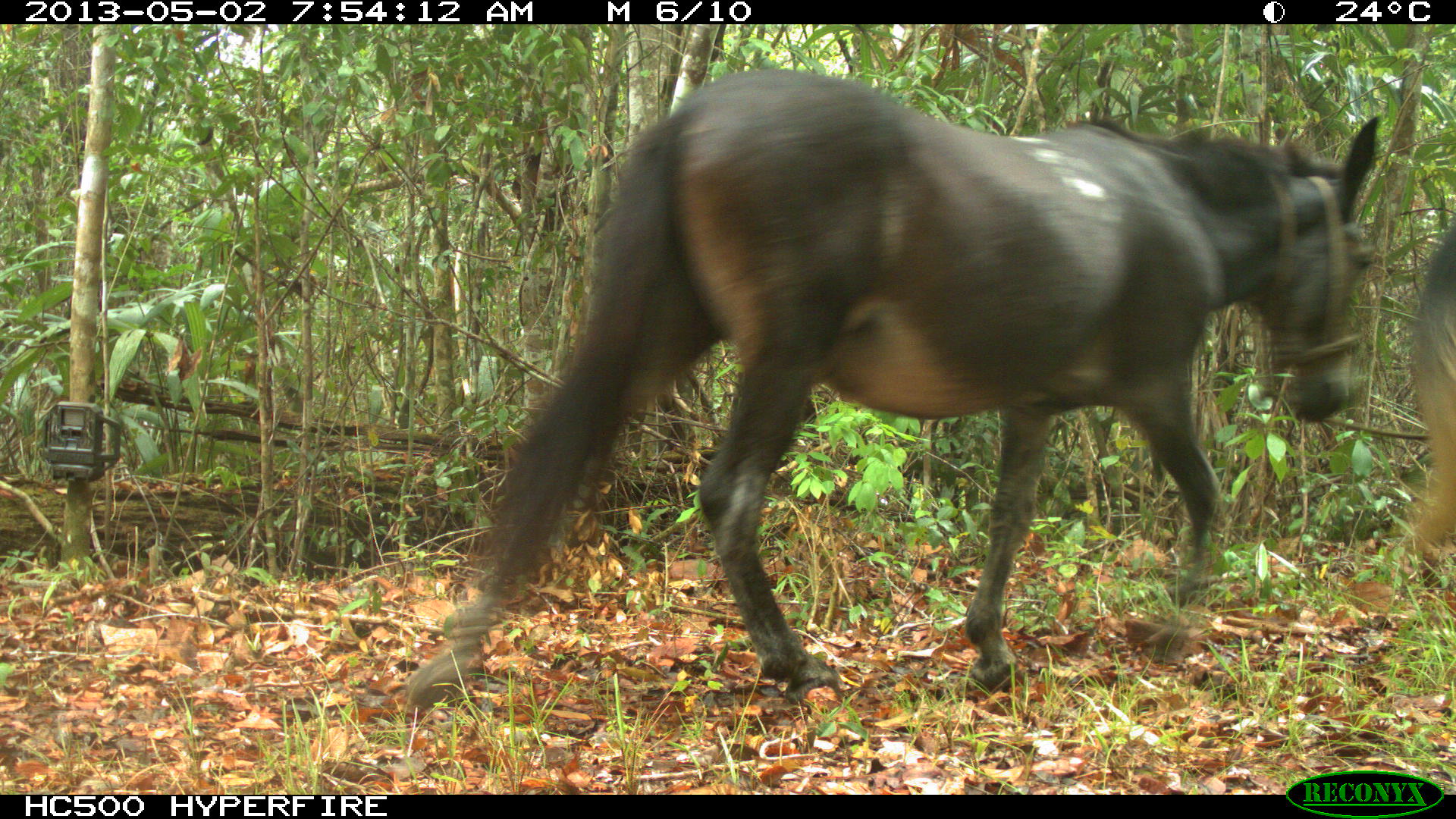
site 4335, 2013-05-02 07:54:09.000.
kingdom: Animalia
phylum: Chordata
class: Mammalia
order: Perissodactyla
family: Equidae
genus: Equus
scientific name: Equus ferus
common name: wild horse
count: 4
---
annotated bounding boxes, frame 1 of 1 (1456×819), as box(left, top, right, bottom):
equus ferus: box(401, 65, 1378, 711); box(1408, 218, 1454, 572)